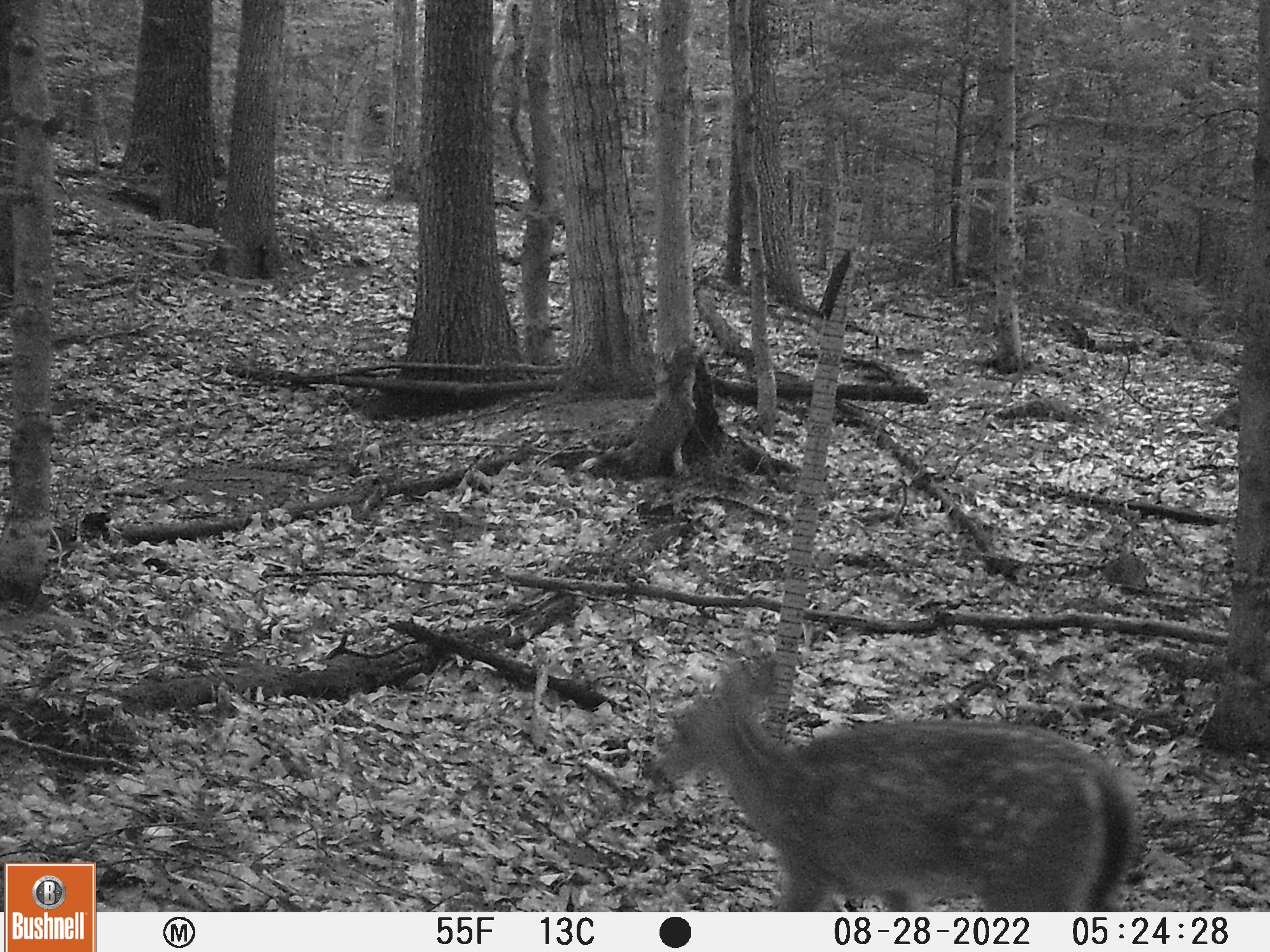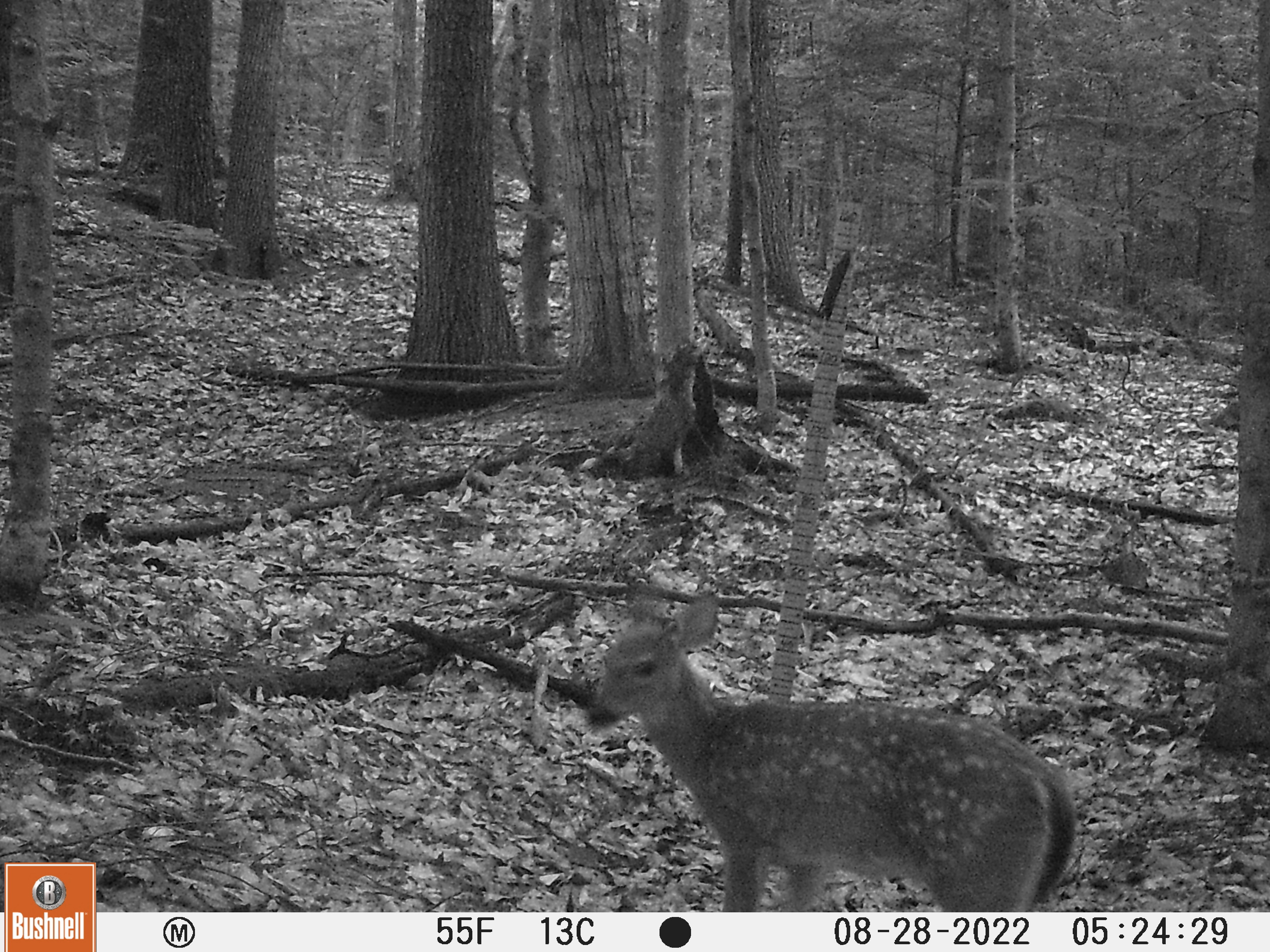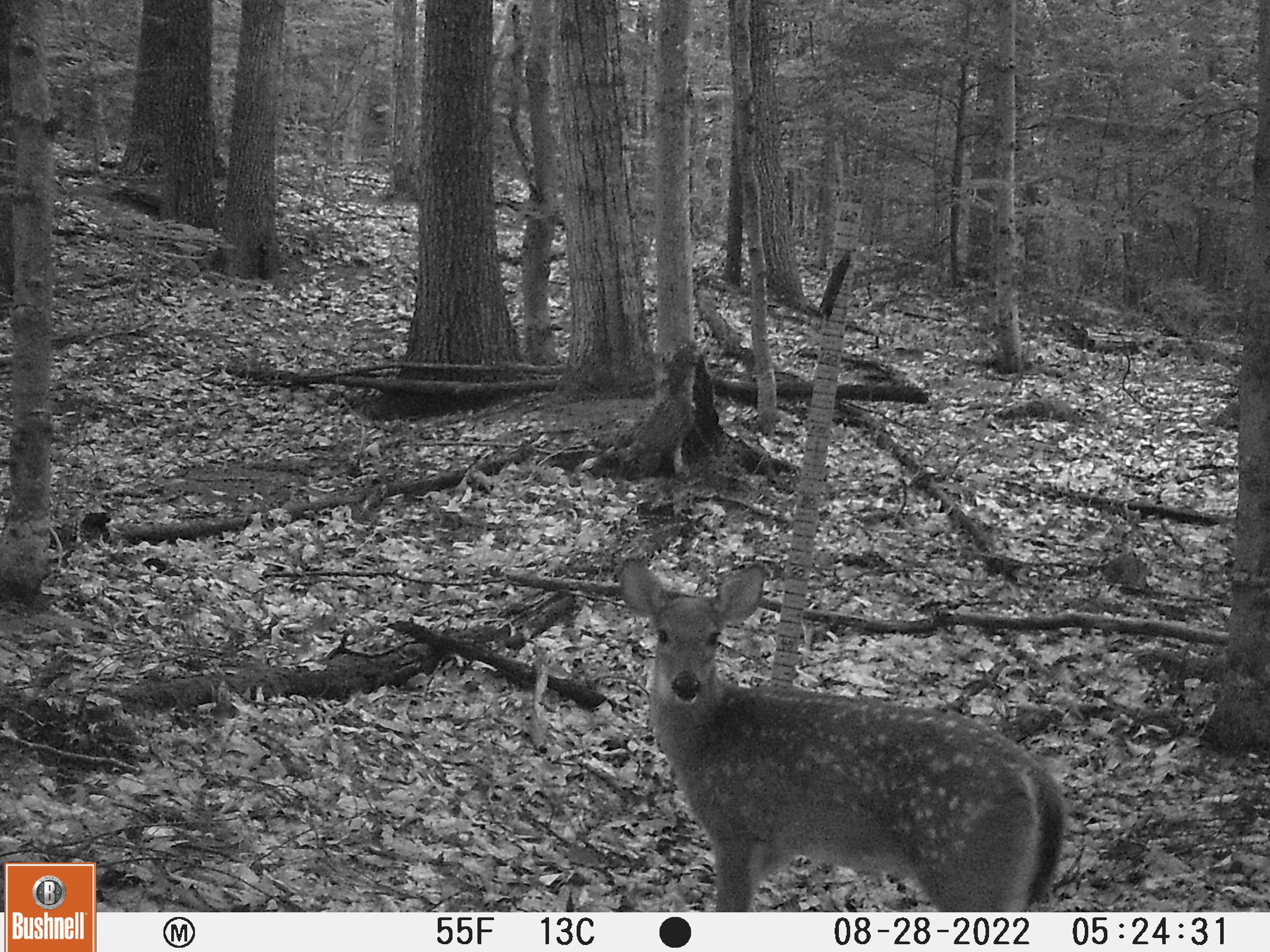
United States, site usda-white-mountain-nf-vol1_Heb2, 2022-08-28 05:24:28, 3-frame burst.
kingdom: Animalia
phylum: Chordata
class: Mammalia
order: Artiodactyla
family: Cervidae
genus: Odocoileus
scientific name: Odocoileus virginianus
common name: white-tailed deer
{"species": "white-tailed deer (Odocoileus virginianus)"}